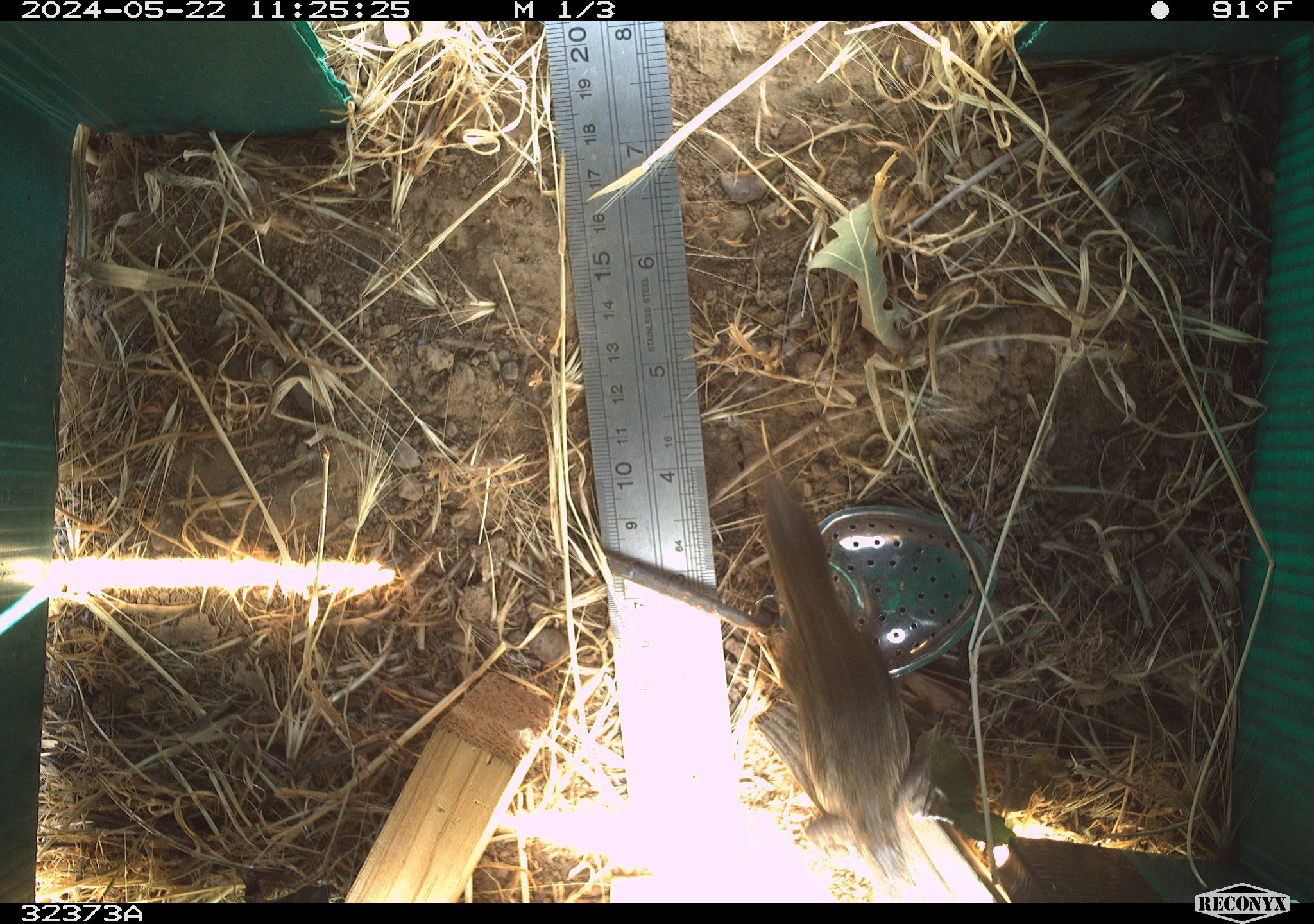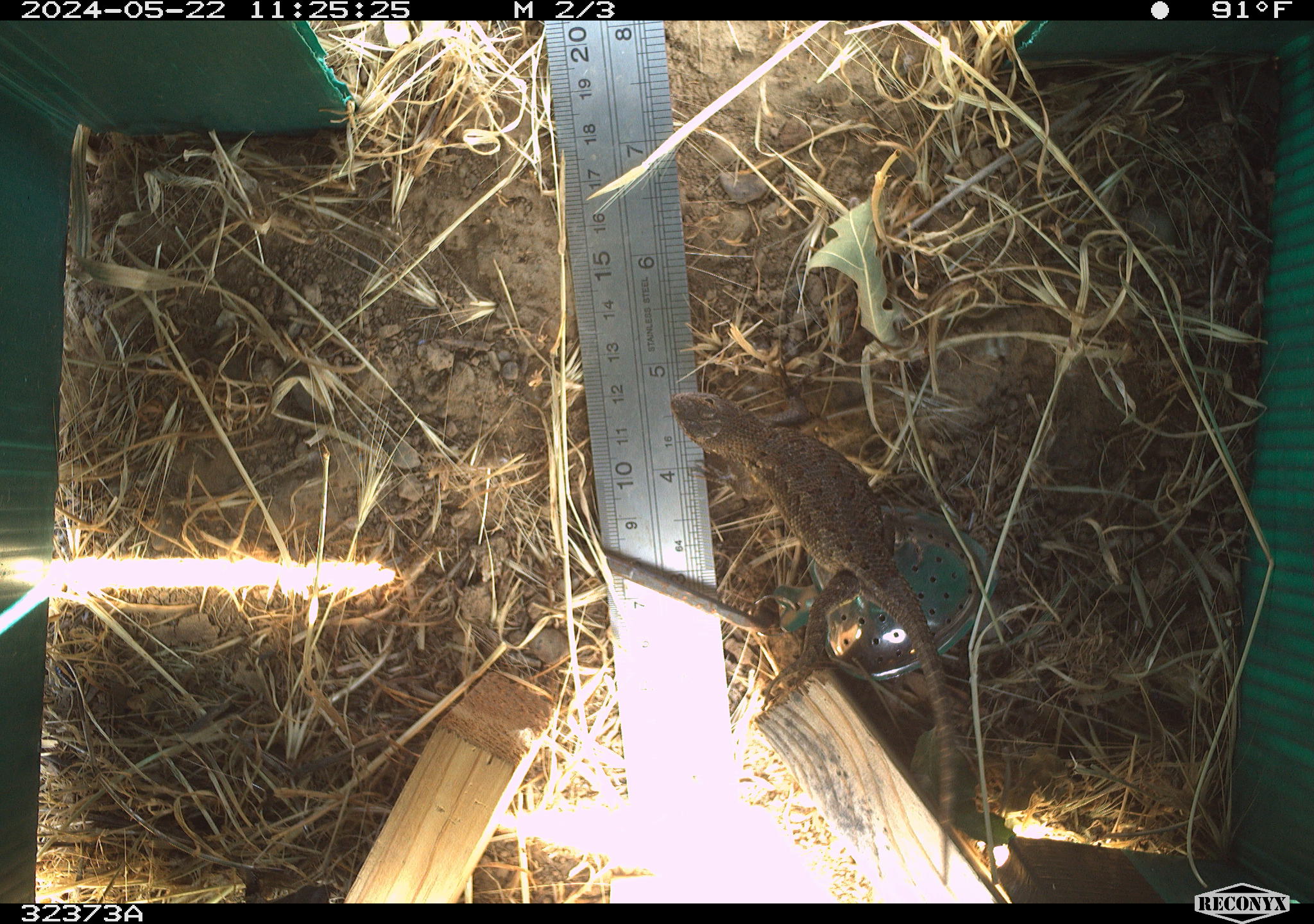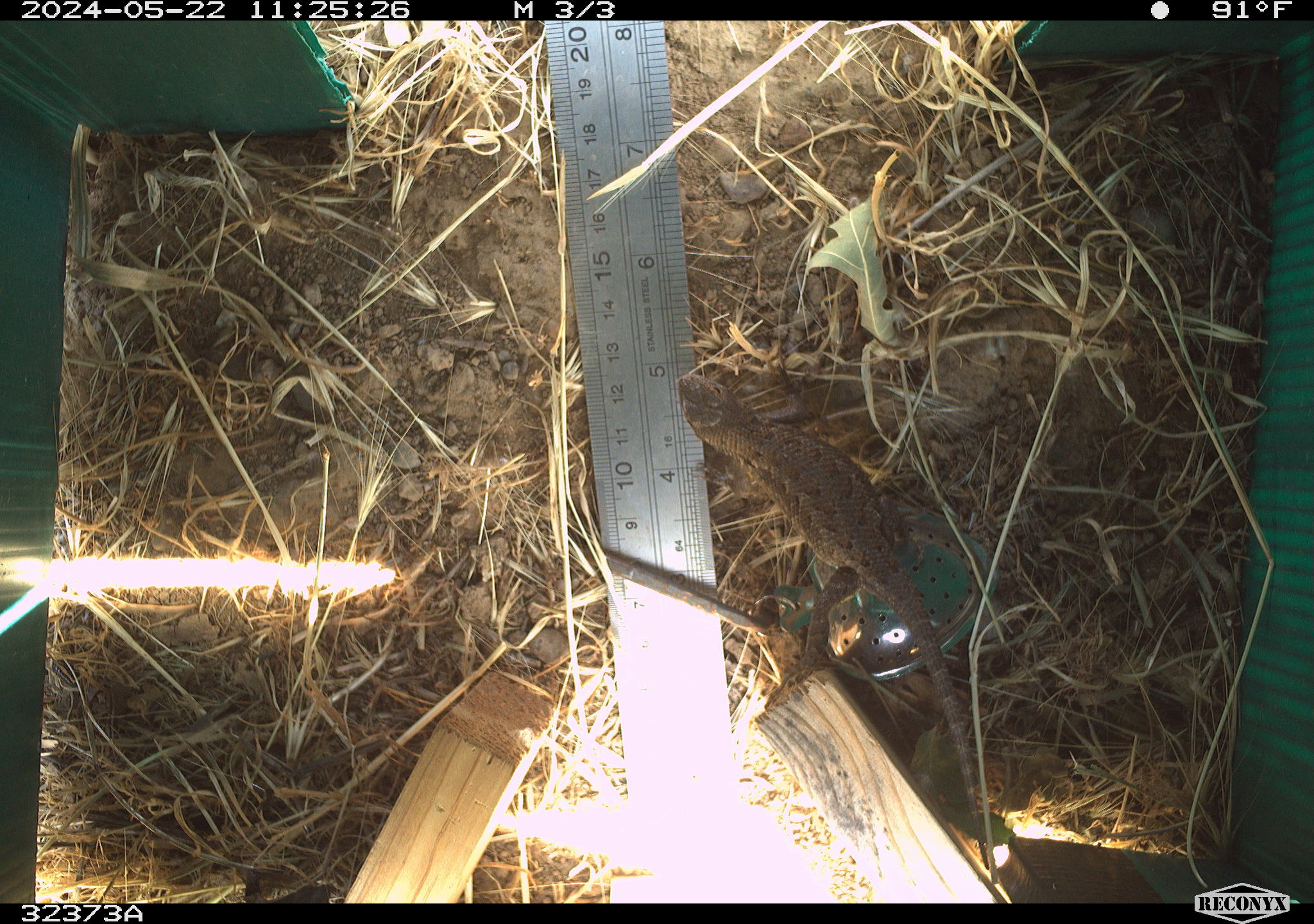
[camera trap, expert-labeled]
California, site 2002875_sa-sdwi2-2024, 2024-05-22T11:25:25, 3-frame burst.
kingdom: Animalia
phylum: Chordata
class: Reptilia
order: Squamata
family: Phrynosomatidae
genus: Sceloporus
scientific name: Sceloporus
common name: spiny lizards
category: sceloporus species